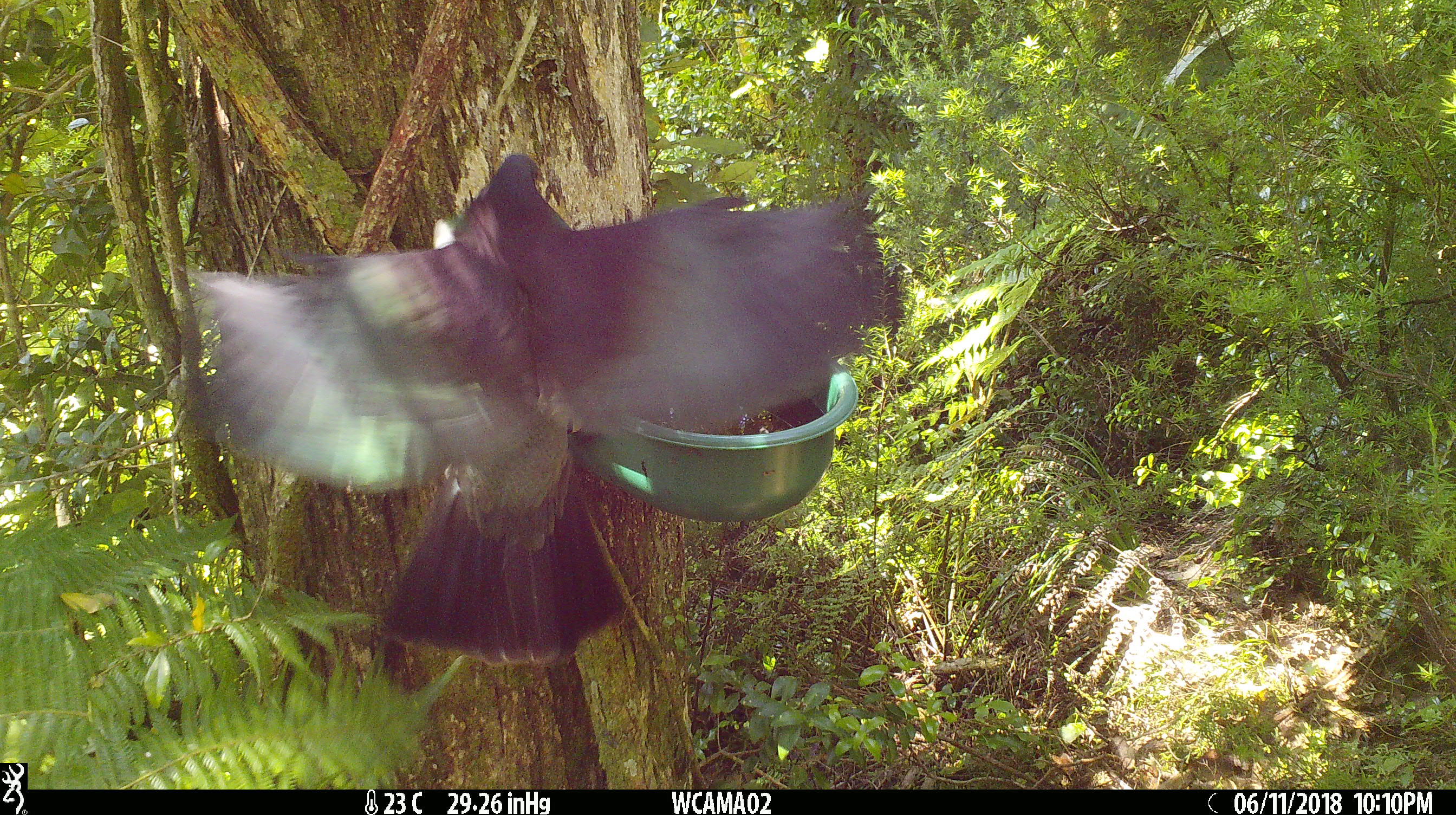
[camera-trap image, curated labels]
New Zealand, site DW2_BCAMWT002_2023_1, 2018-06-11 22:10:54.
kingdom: Animalia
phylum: Chordata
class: Aves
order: Columbiformes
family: Columbidae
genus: Hemiphaga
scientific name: Hemiphaga novaeseelandiae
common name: new zealand pigeon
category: kereru